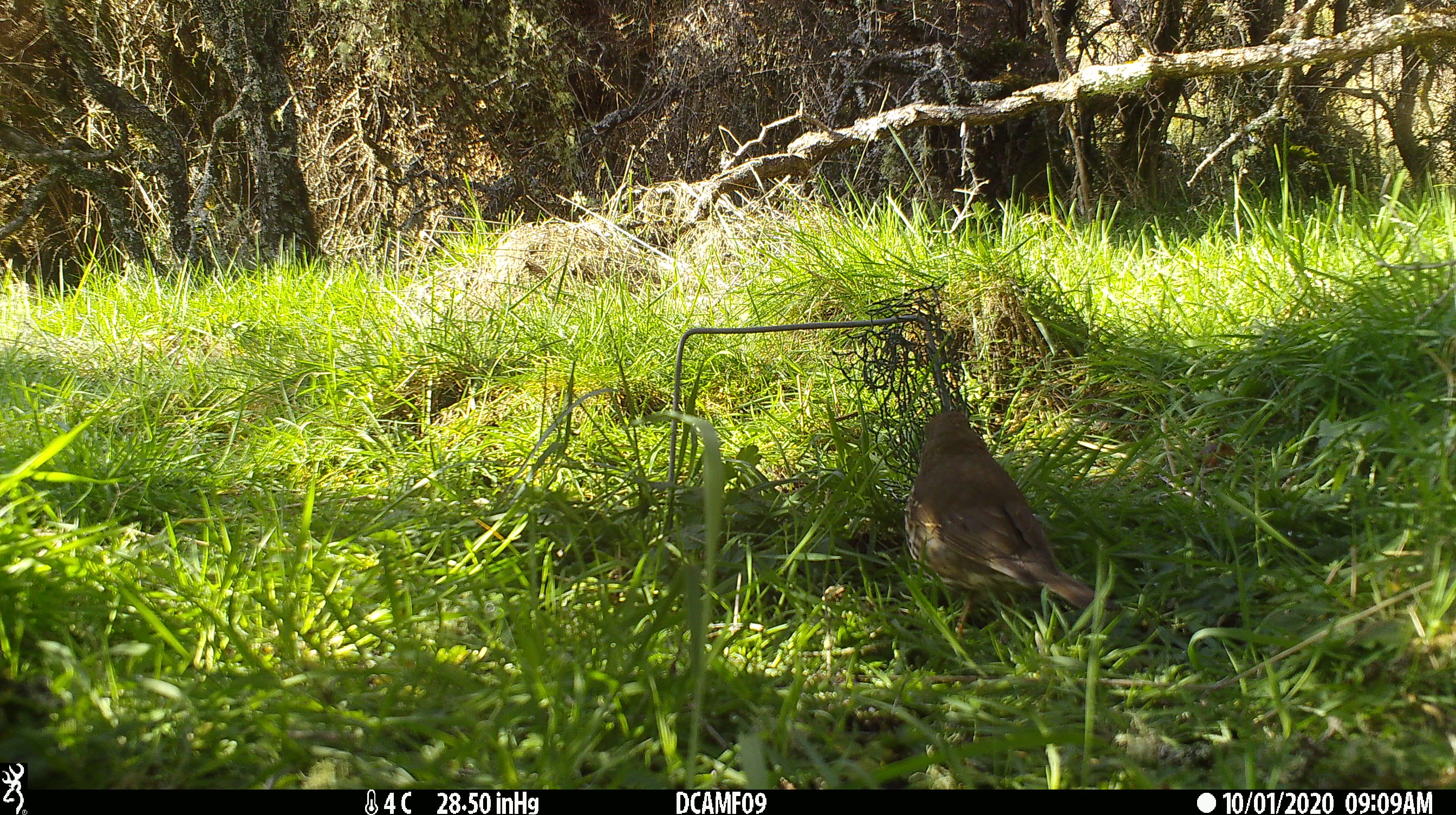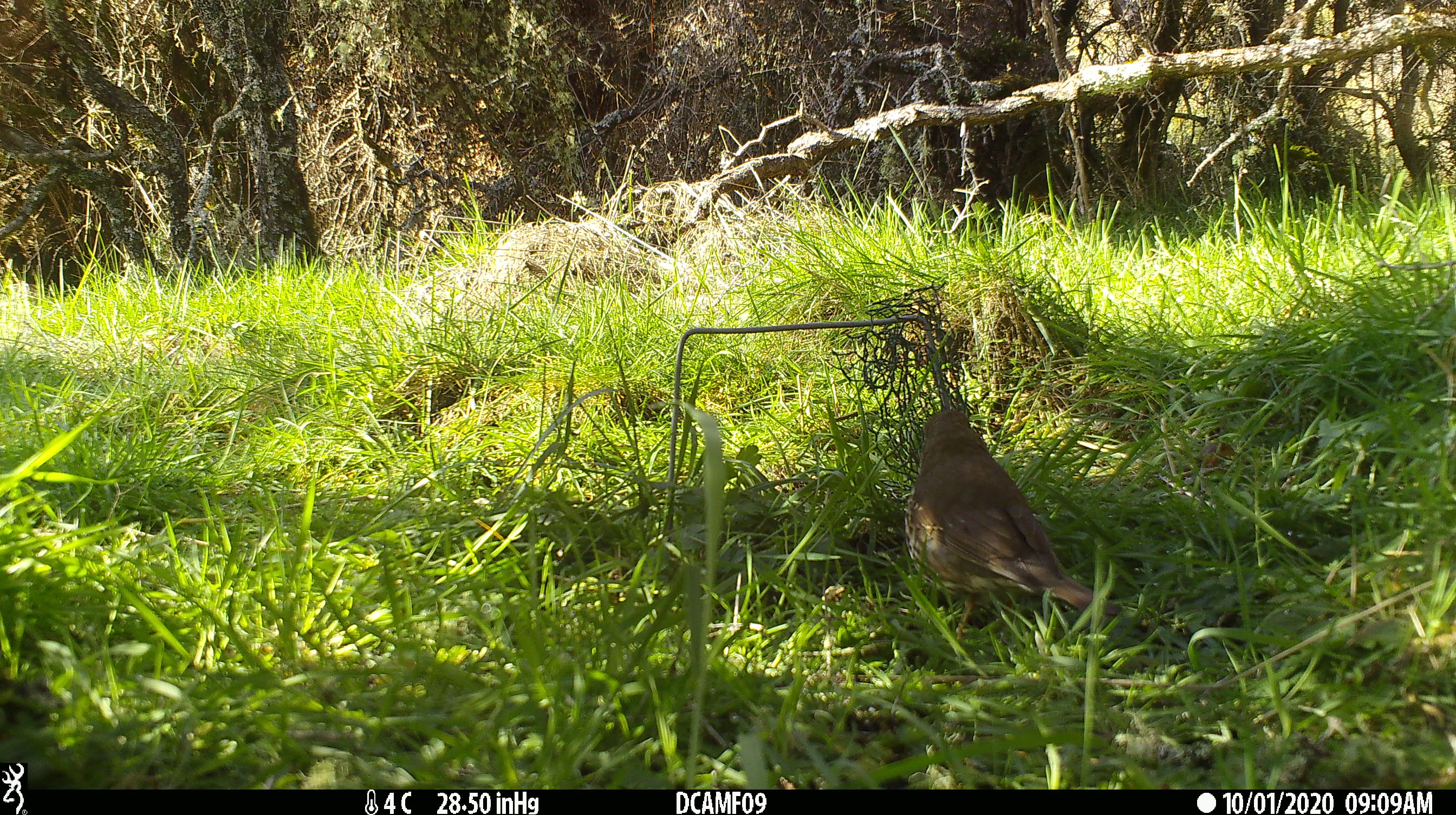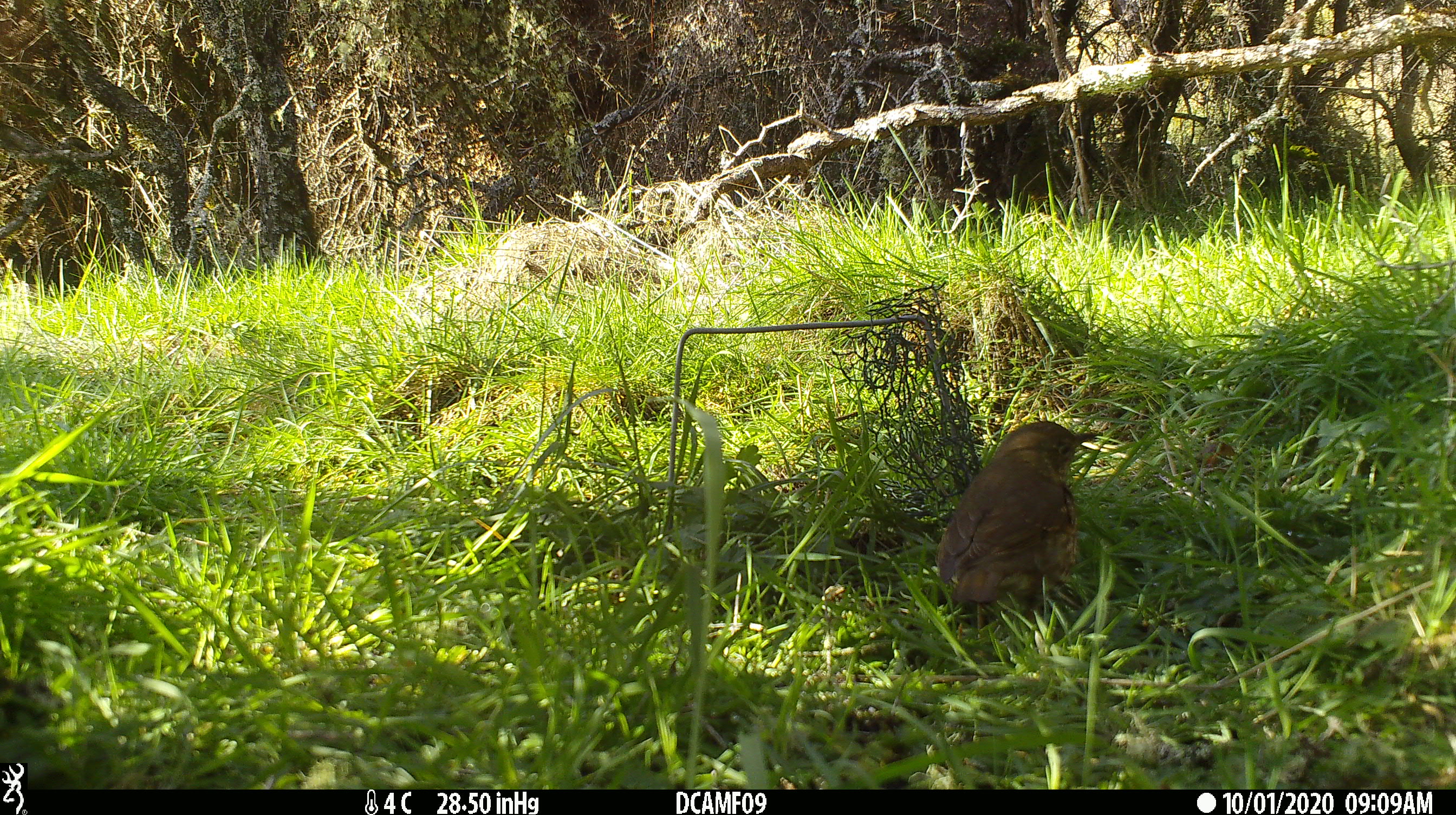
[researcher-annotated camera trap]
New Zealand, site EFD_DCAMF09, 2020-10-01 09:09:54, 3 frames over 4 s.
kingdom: Animalia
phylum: Chordata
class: Aves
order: Passeriformes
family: Turdidae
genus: Turdus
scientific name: Turdus philomelos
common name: song thrush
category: thrush